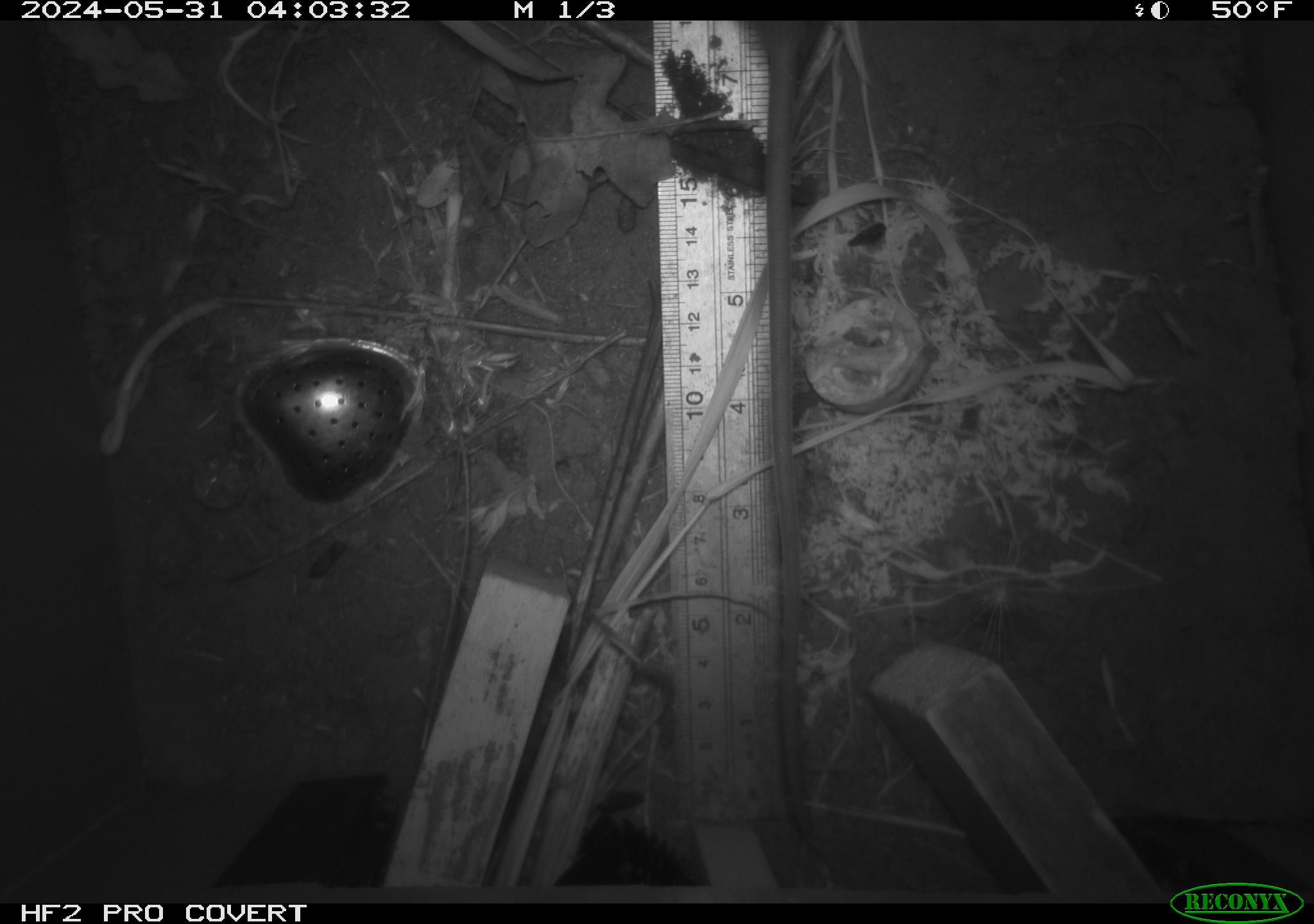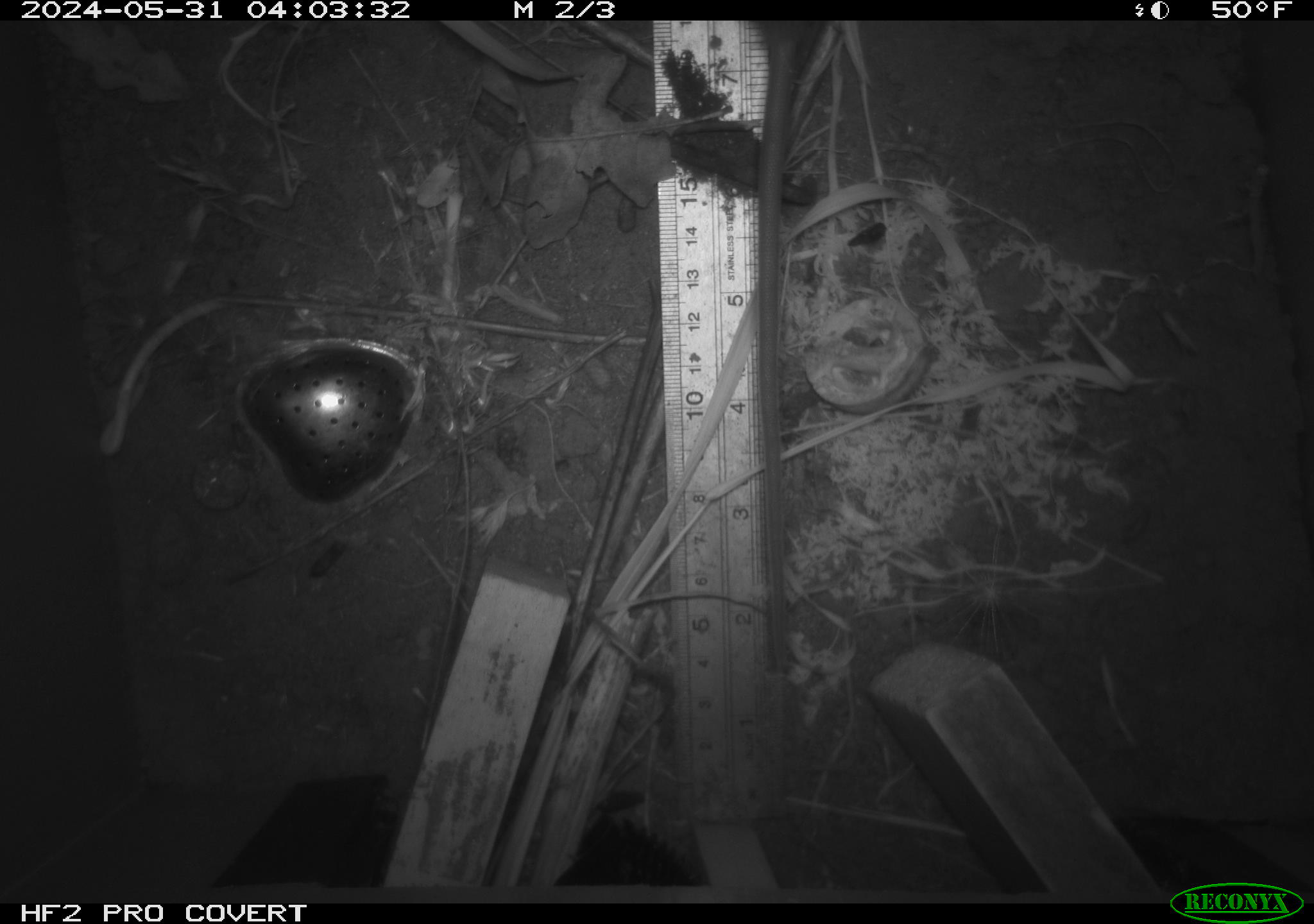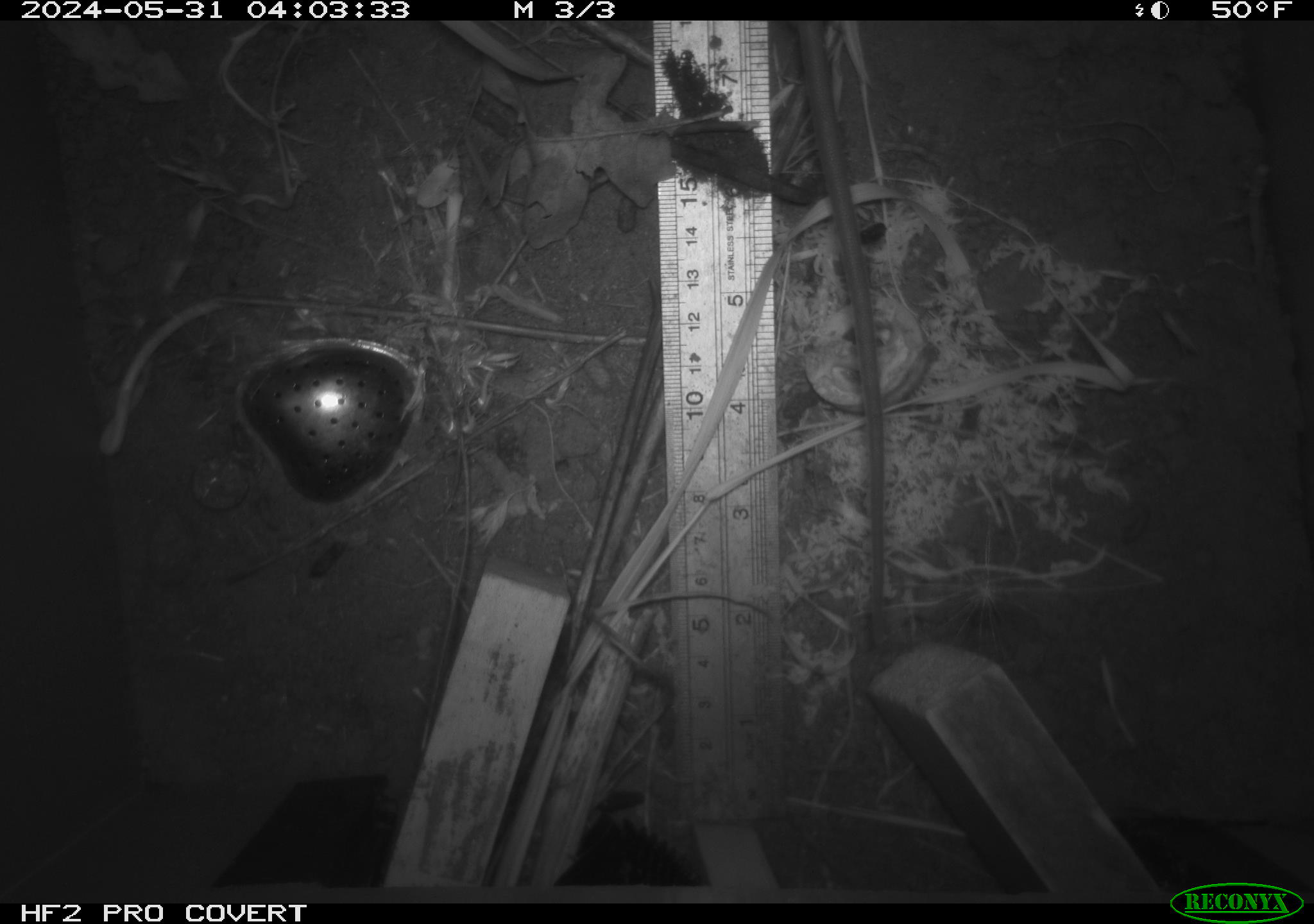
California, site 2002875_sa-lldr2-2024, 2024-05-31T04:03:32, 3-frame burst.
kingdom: Animalia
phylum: Chordata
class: Mammalia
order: Rodentia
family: Muridae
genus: Rattus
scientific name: Rattus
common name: rat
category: rattus species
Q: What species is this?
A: Rattus species (rat) (Rattus).